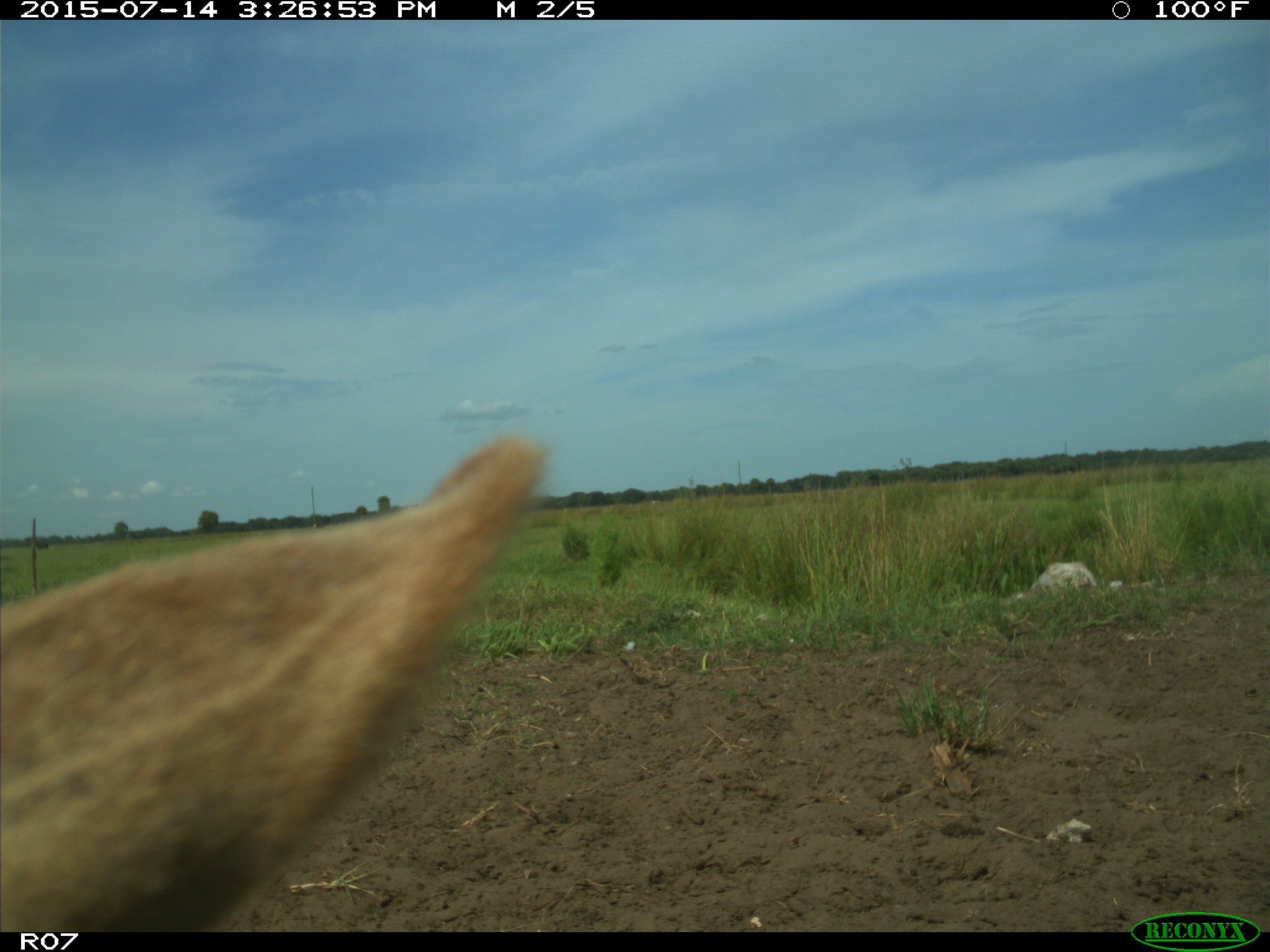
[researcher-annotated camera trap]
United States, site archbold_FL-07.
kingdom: Animalia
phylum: Chordata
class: Mammalia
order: Artiodactyla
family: Bovidae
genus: Bos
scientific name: Bos taurus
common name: domestic cow